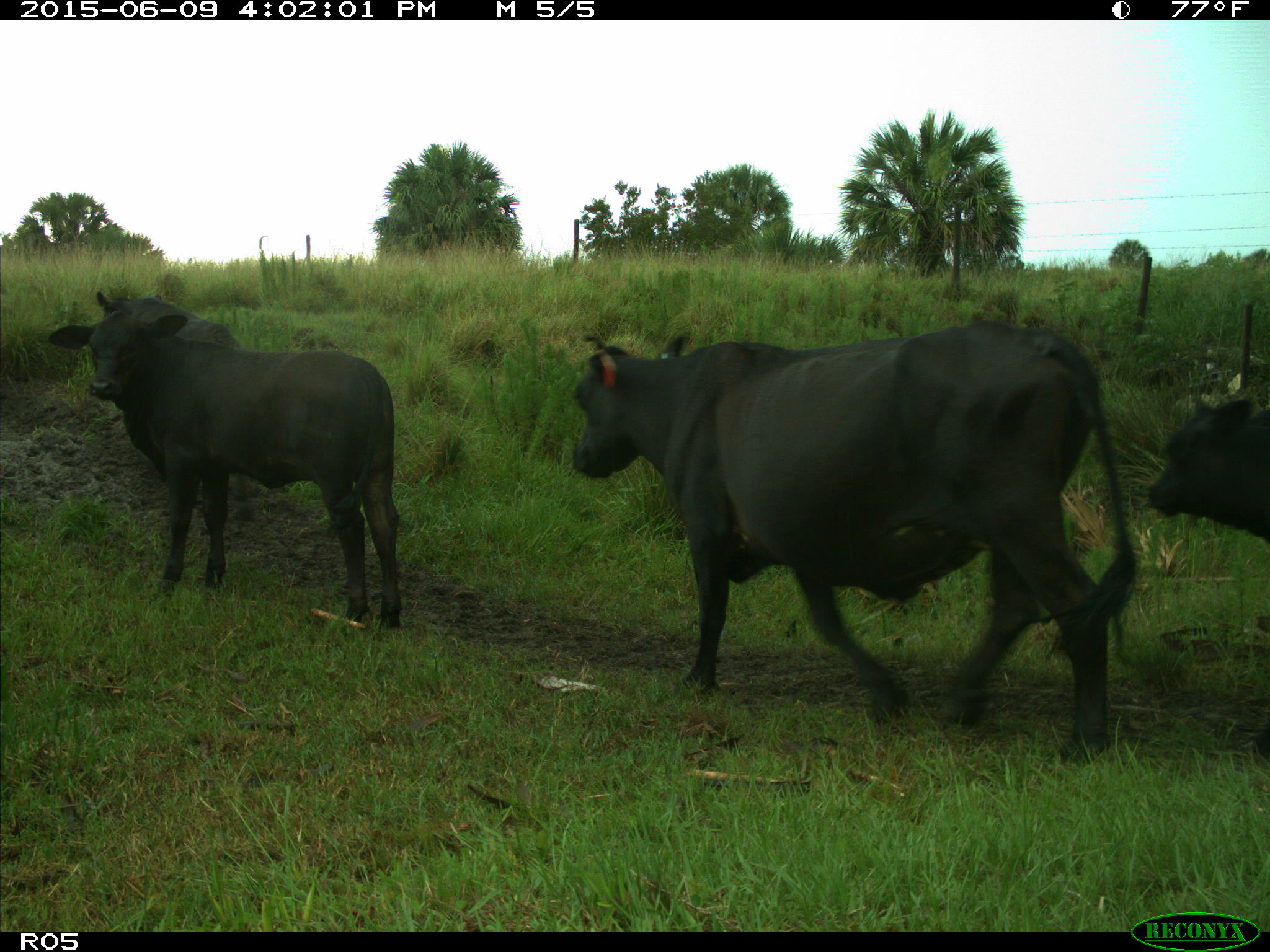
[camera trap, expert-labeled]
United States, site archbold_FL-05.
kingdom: Animalia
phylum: Chordata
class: Mammalia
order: Artiodactyla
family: Bovidae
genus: Bos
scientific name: Bos taurus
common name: domestic cow